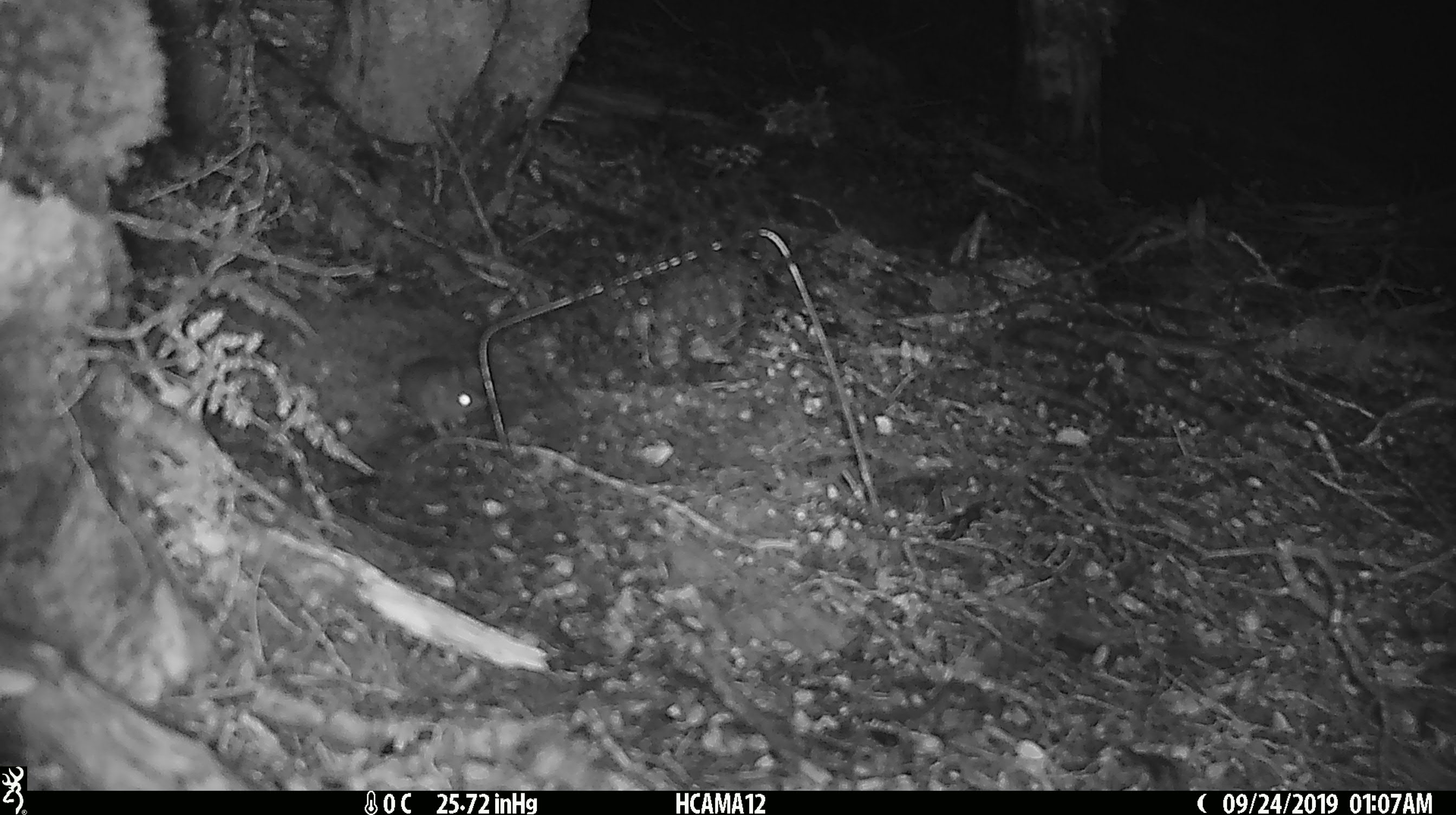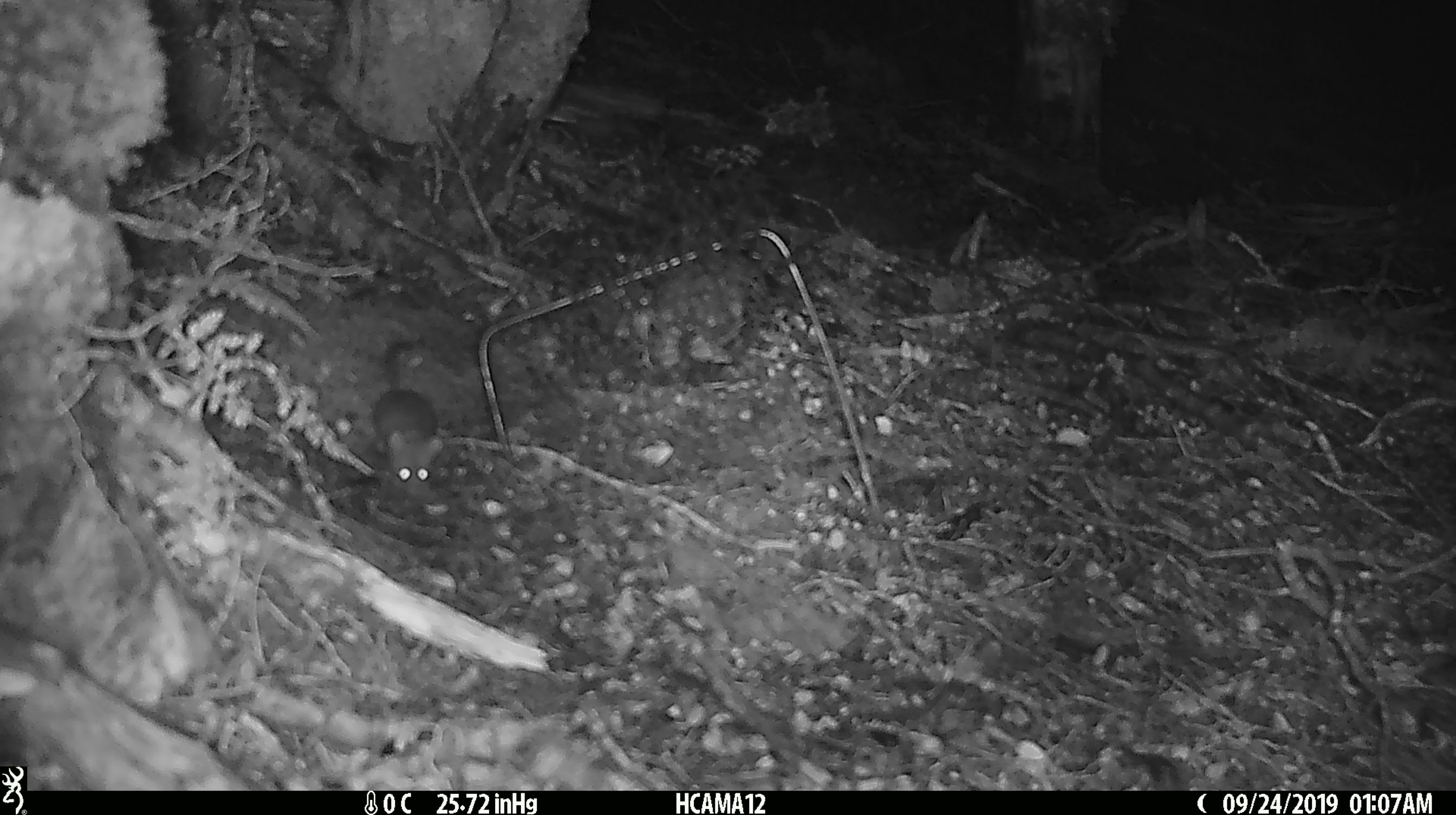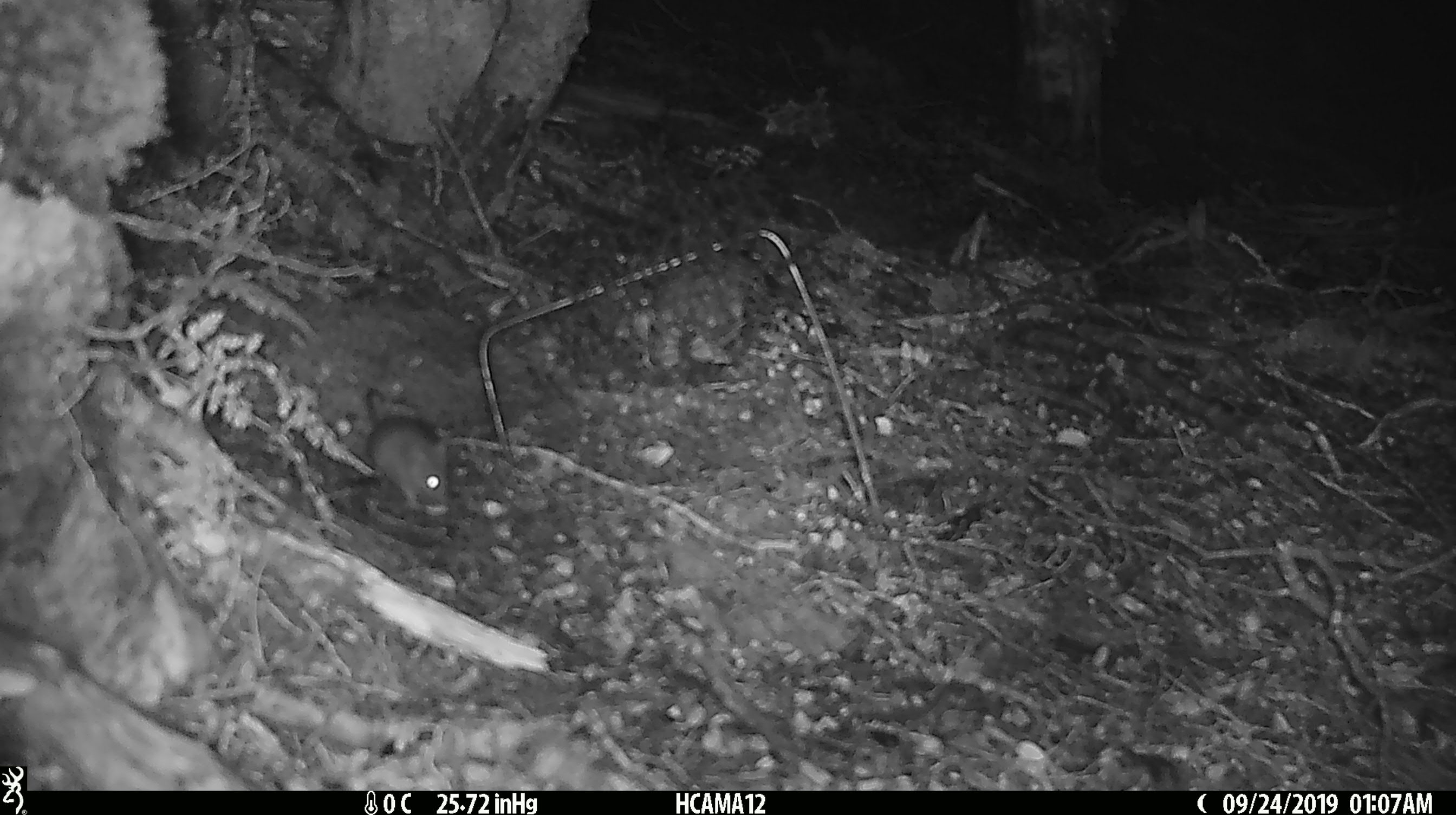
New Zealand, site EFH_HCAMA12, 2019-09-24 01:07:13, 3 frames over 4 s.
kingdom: Animalia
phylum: Chordata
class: Mammalia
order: Rodentia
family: Muridae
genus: Mus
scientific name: Mus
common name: mouse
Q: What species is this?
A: Mouse (Mus).